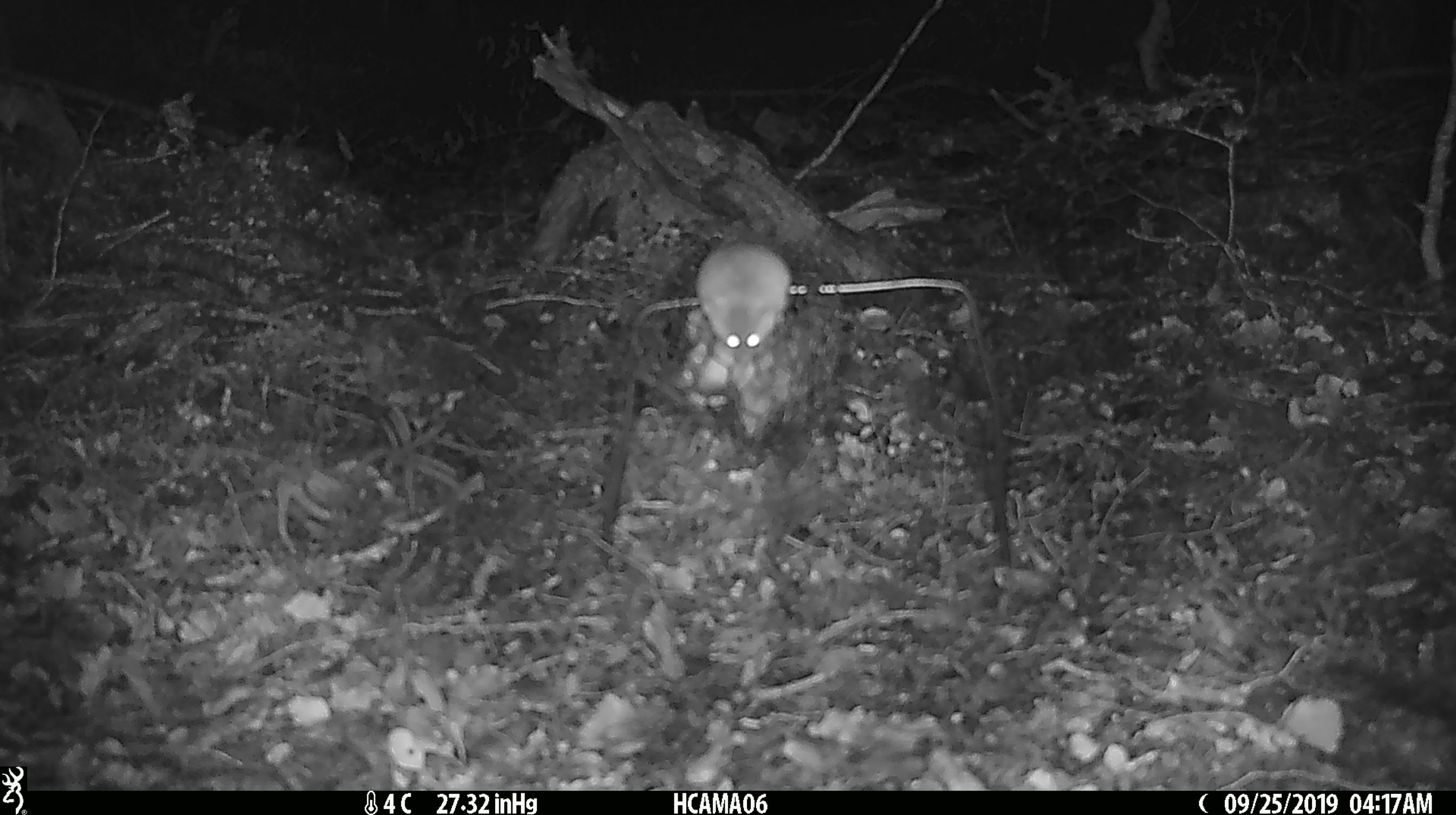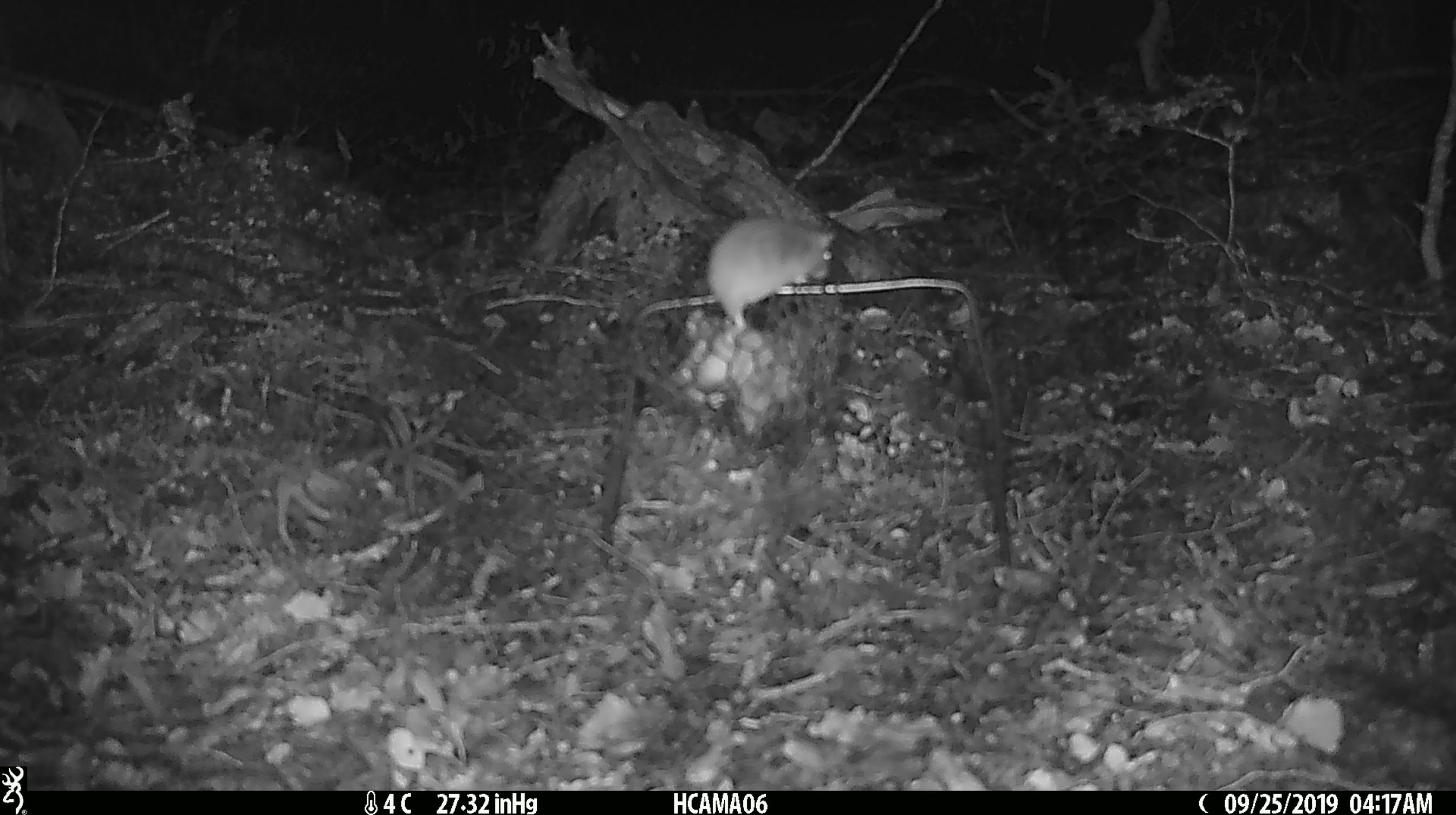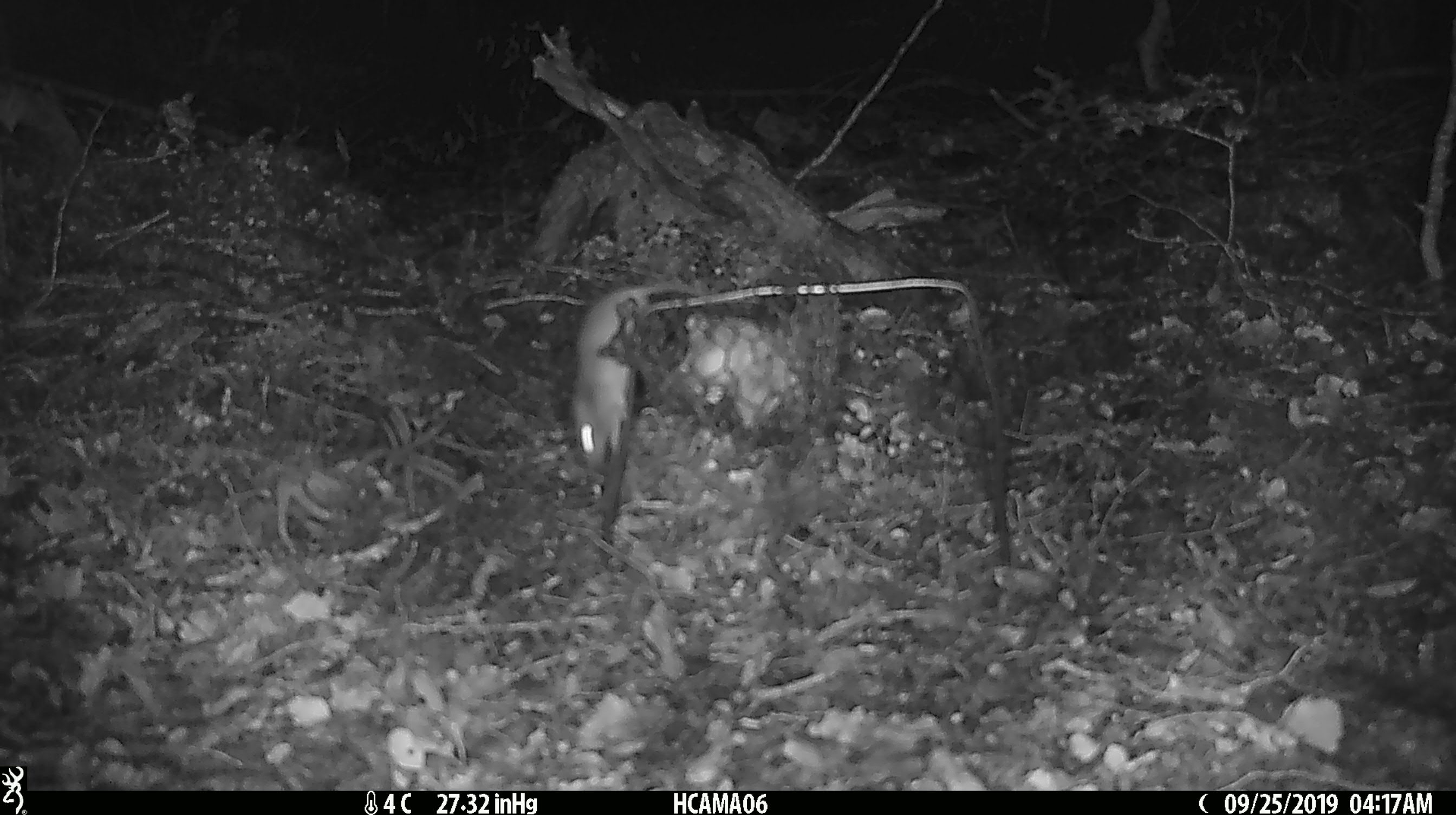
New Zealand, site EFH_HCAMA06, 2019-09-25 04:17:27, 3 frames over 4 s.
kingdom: Animalia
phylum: Chordata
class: Mammalia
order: Rodentia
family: Muridae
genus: Mus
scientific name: Mus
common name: mouse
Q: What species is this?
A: Mouse (Mus).